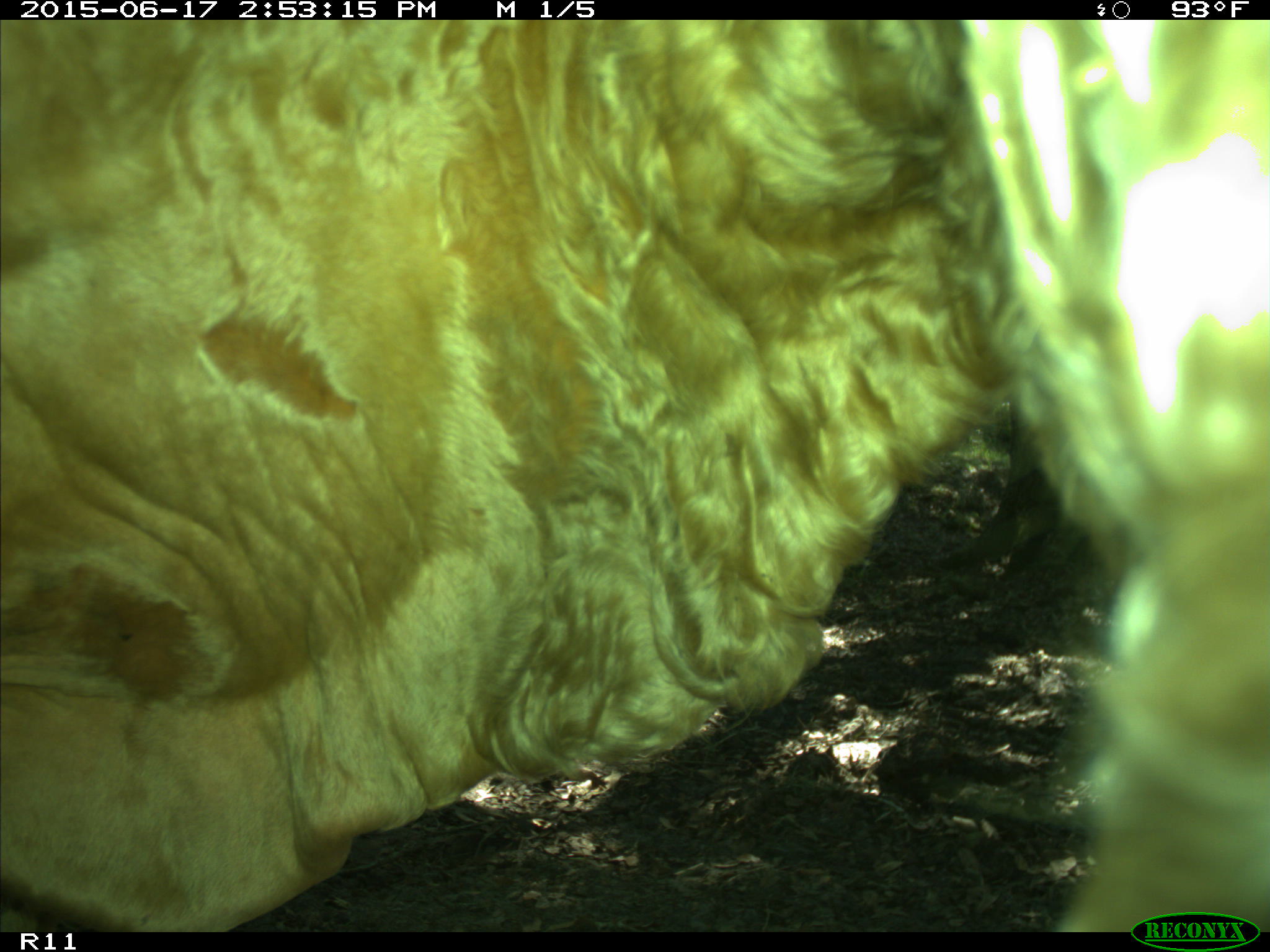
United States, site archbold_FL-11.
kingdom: Animalia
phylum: Chordata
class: Mammalia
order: Artiodactyla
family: Bovidae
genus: Bos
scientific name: Bos taurus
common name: domestic cow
Bos taurus (domestic cow).